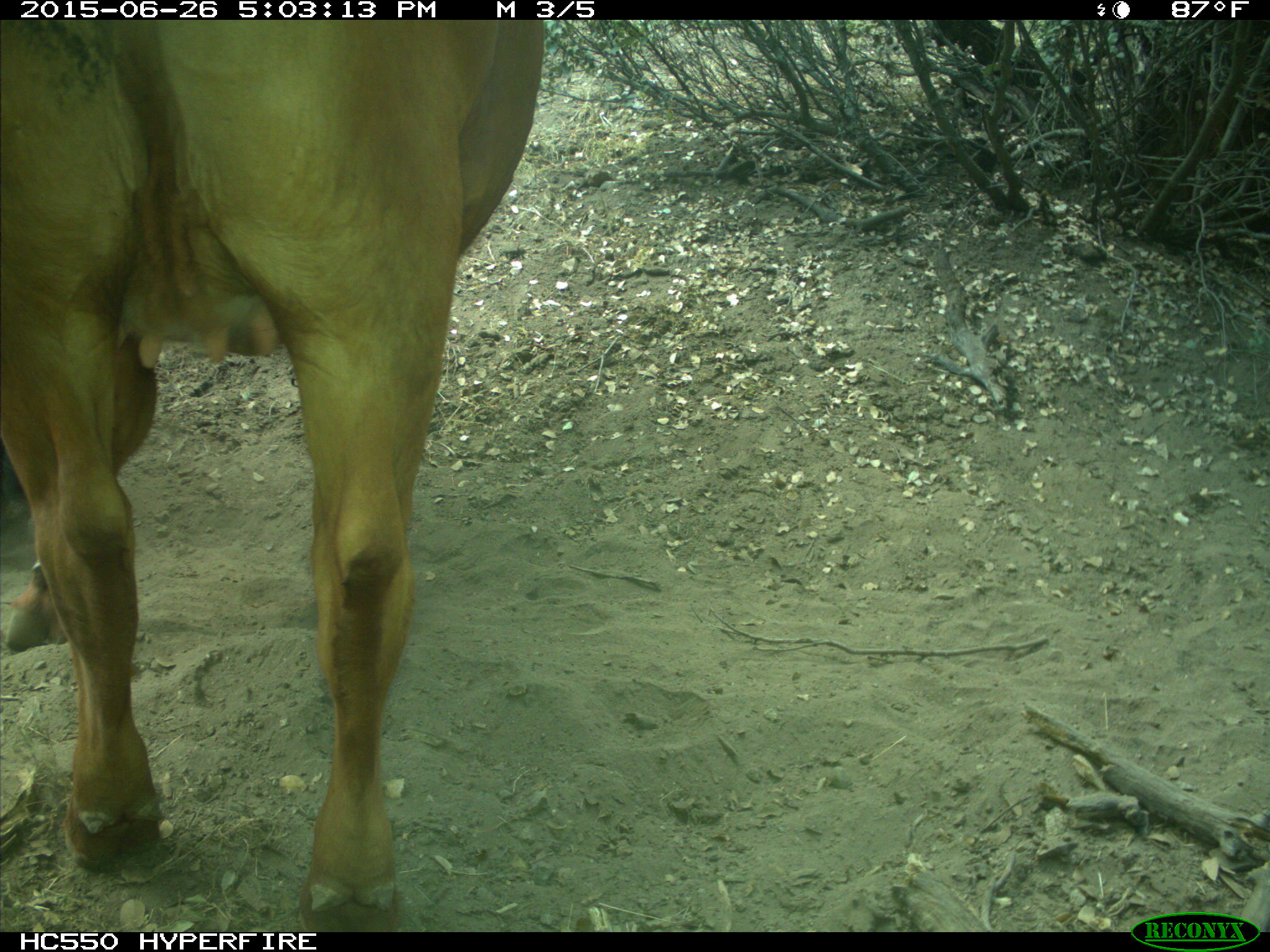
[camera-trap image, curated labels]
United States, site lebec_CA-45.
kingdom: Animalia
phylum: Chordata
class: Mammalia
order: Artiodactyla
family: Bovidae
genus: Bos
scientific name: Bos taurus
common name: domestic cow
Bos taurus (domestic cow).